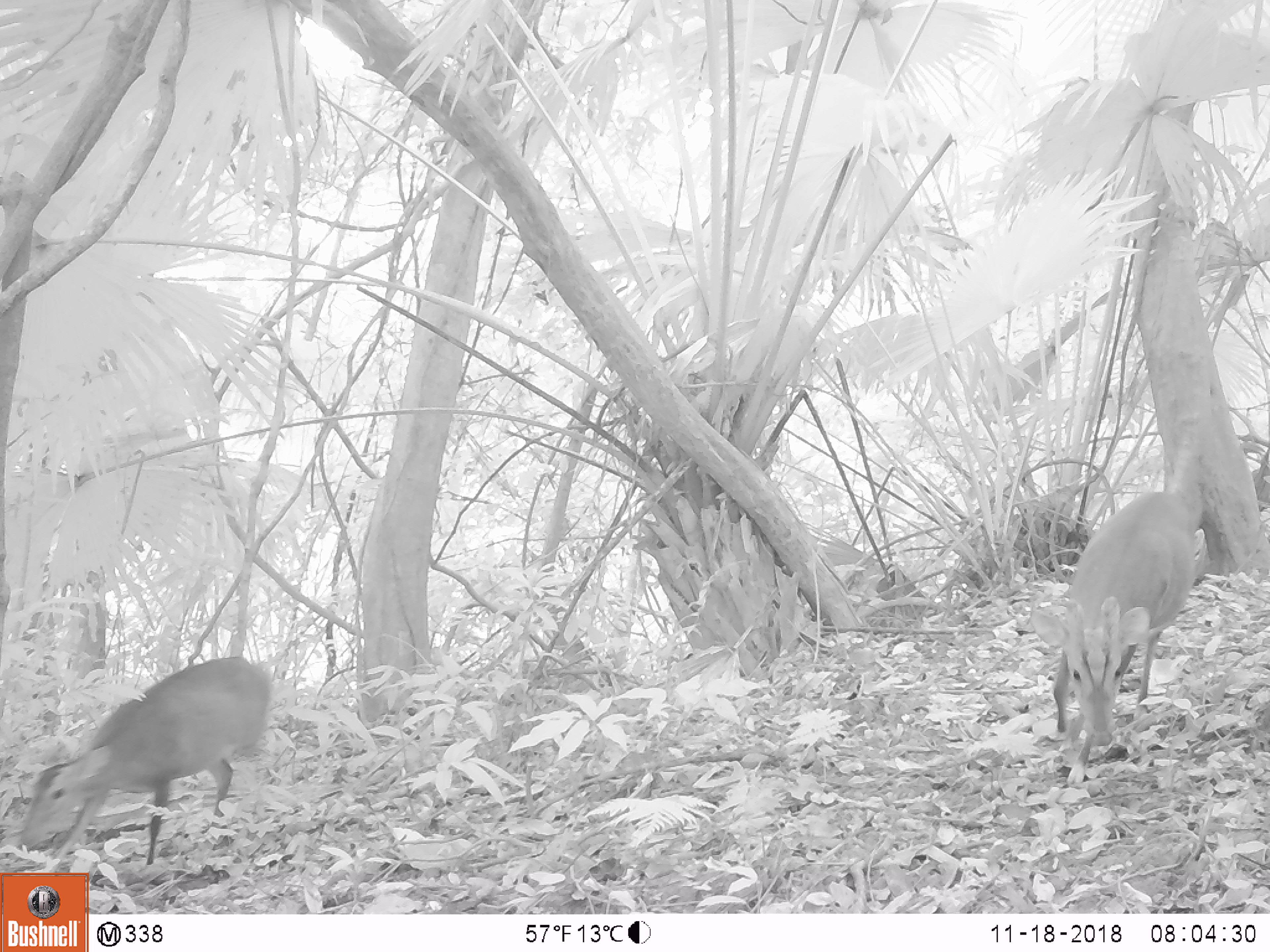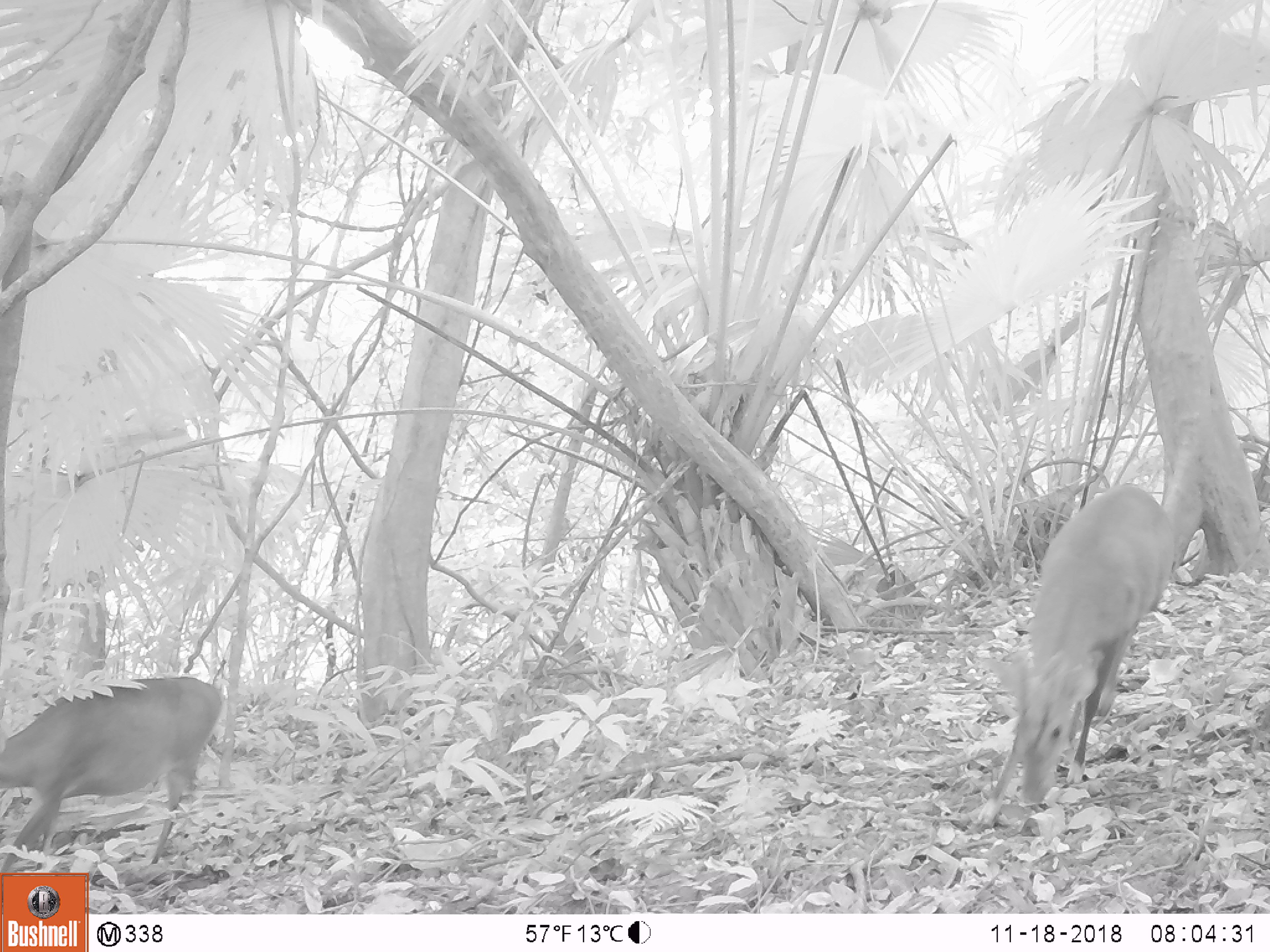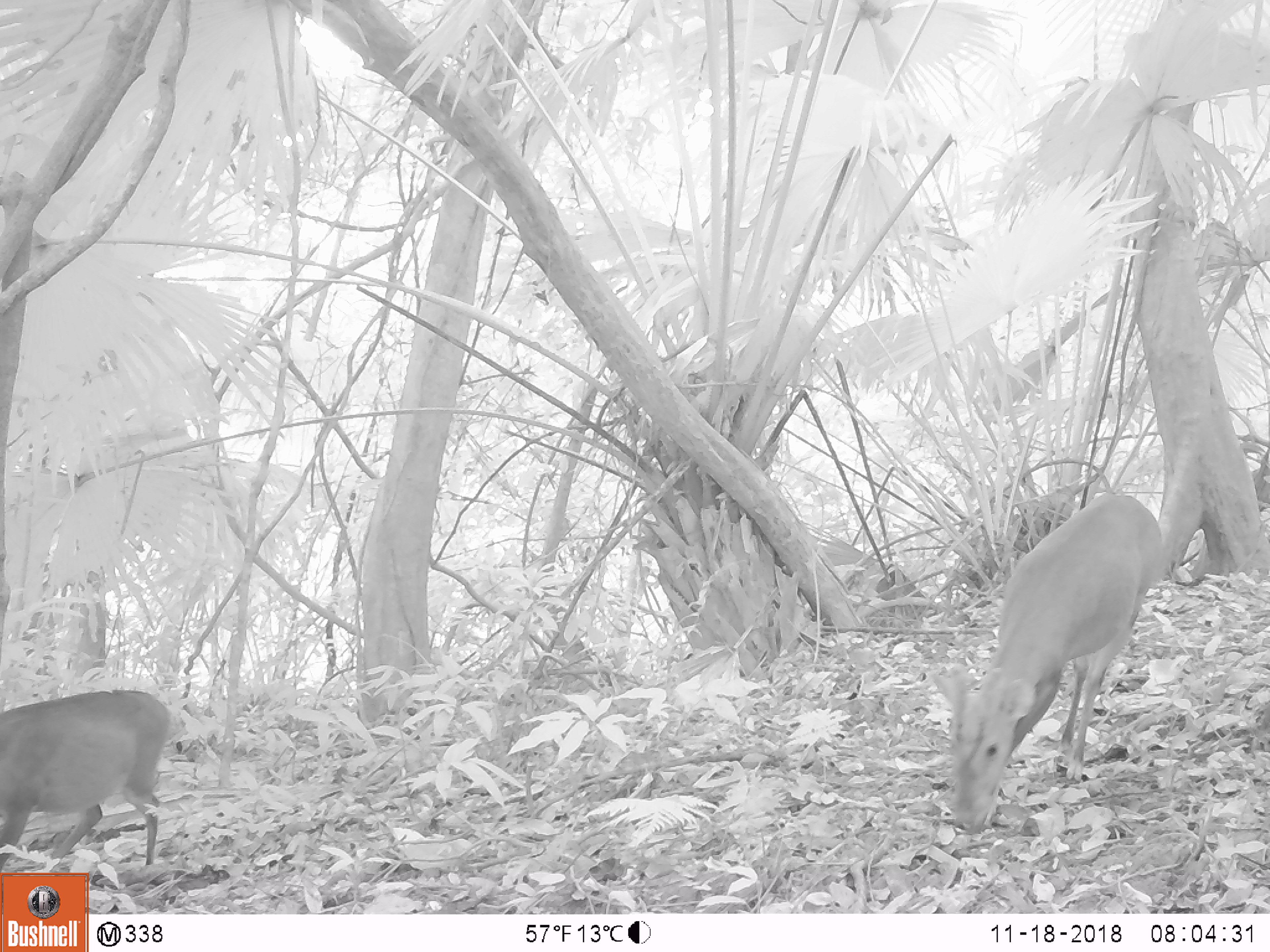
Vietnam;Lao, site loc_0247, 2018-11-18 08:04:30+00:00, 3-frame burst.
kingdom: Animalia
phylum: Chordata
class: Mammalia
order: Artiodactyla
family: Cervidae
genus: Muntiacus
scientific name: Muntiacus vuquangensis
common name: large-antlered muntjac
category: large antlered muntjac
Large antlered muntjac (large-antlered muntjac) (Muntiacus vuquangensis). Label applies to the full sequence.